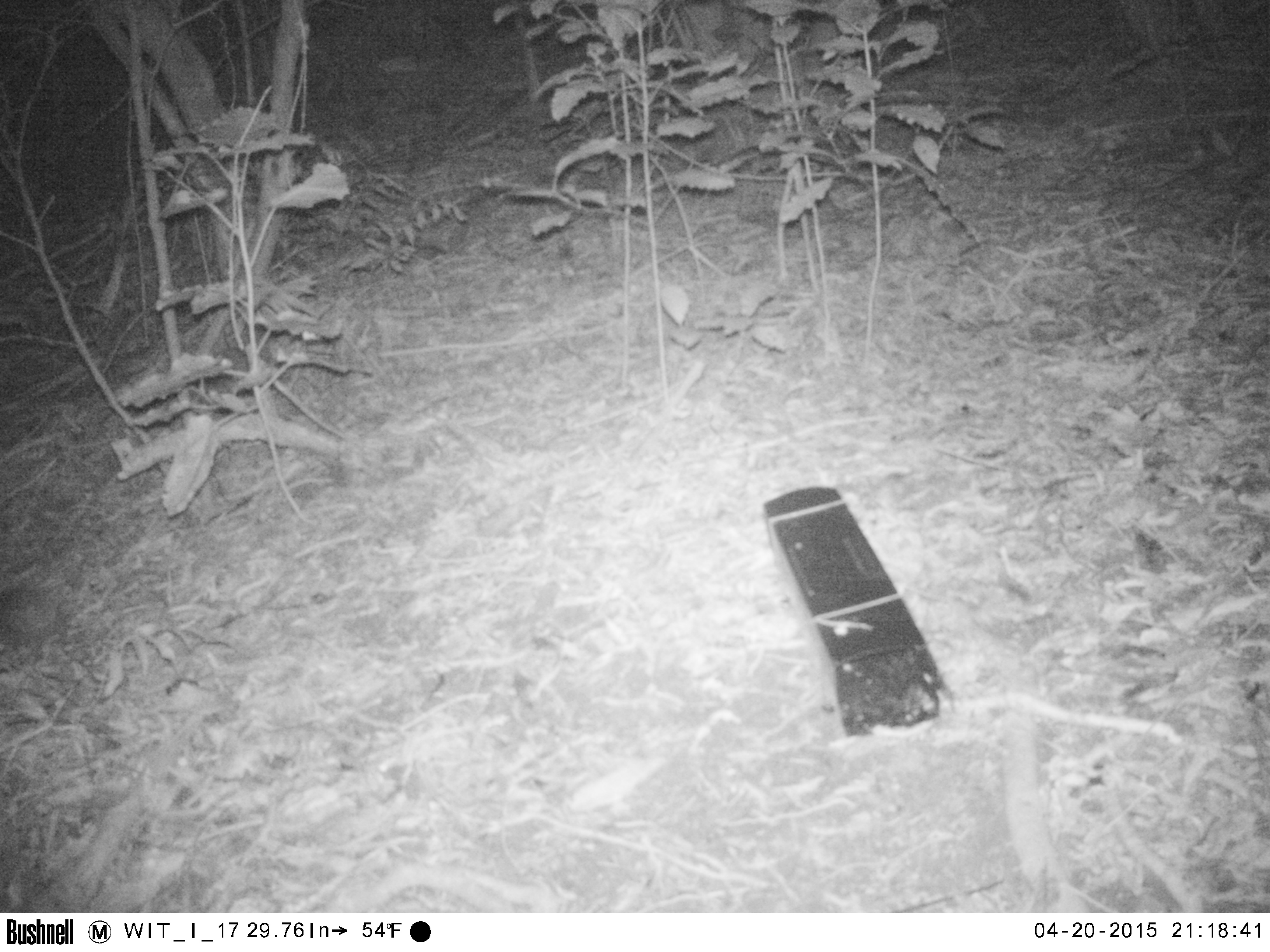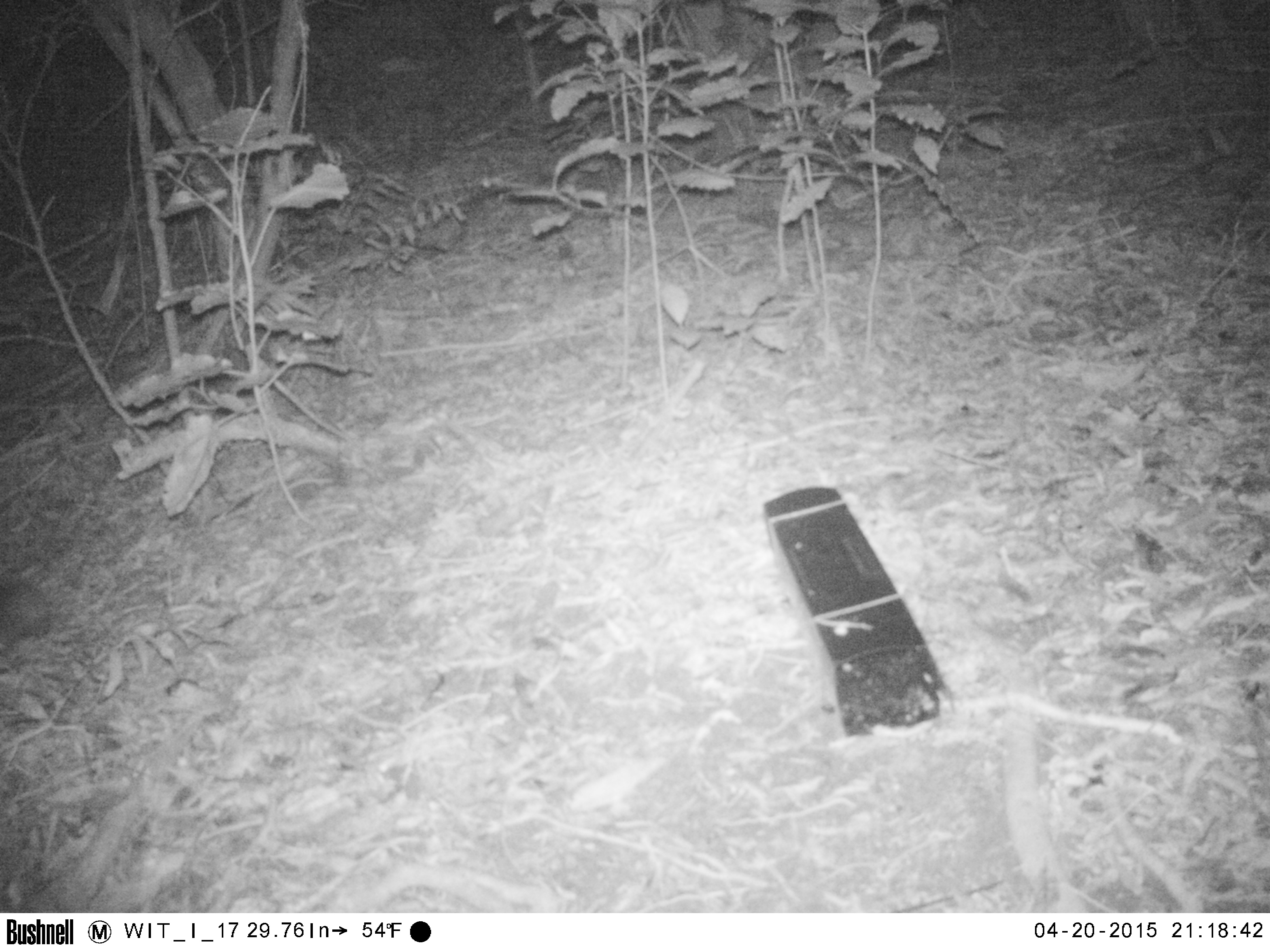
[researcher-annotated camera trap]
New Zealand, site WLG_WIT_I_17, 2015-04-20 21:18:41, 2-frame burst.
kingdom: Animalia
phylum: Chordata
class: Mammalia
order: Eulipotyphla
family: Erinaceidae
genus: Erinaceus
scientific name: Erinaceus europaeus europaeus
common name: european hedgehog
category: hedgehog